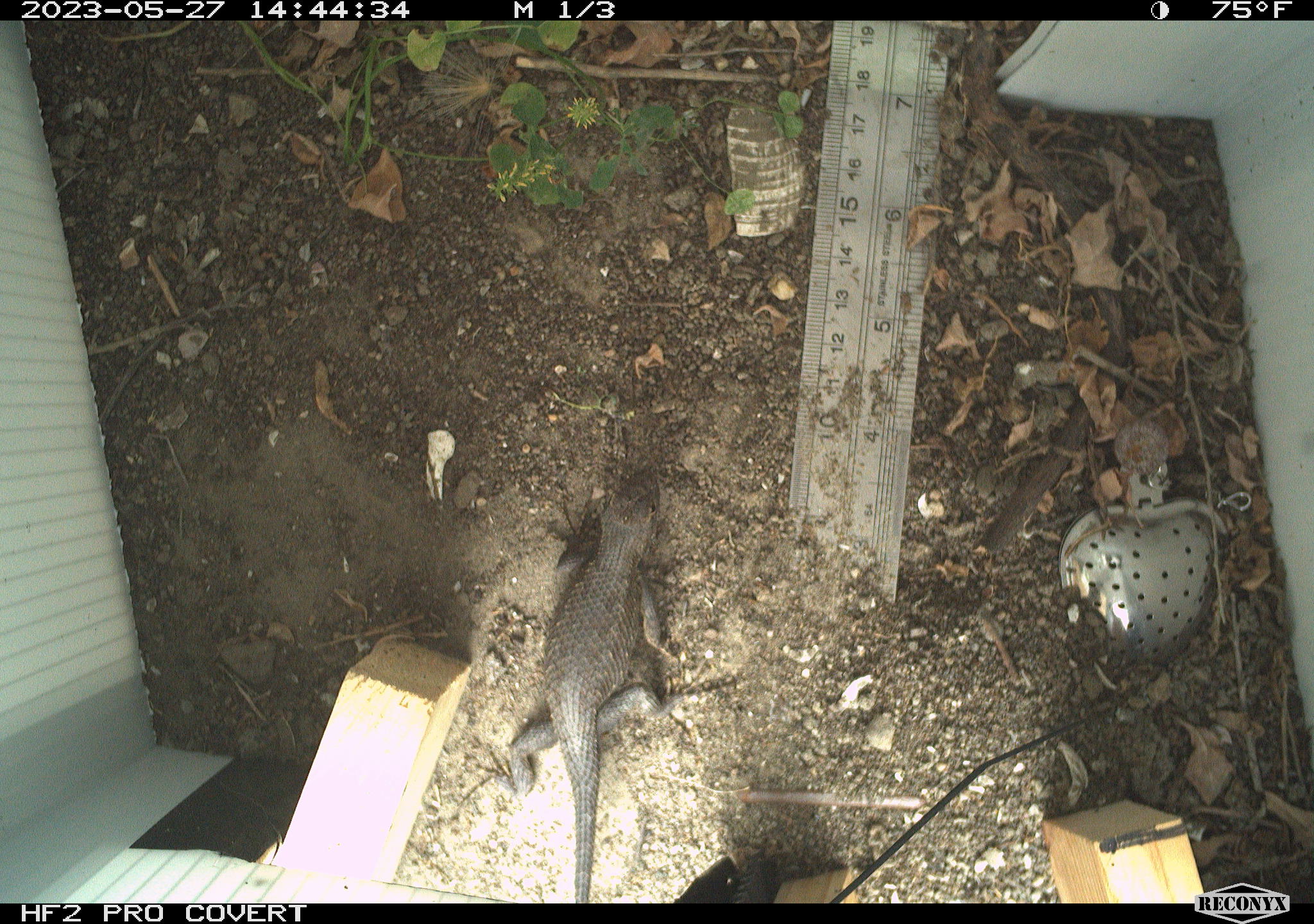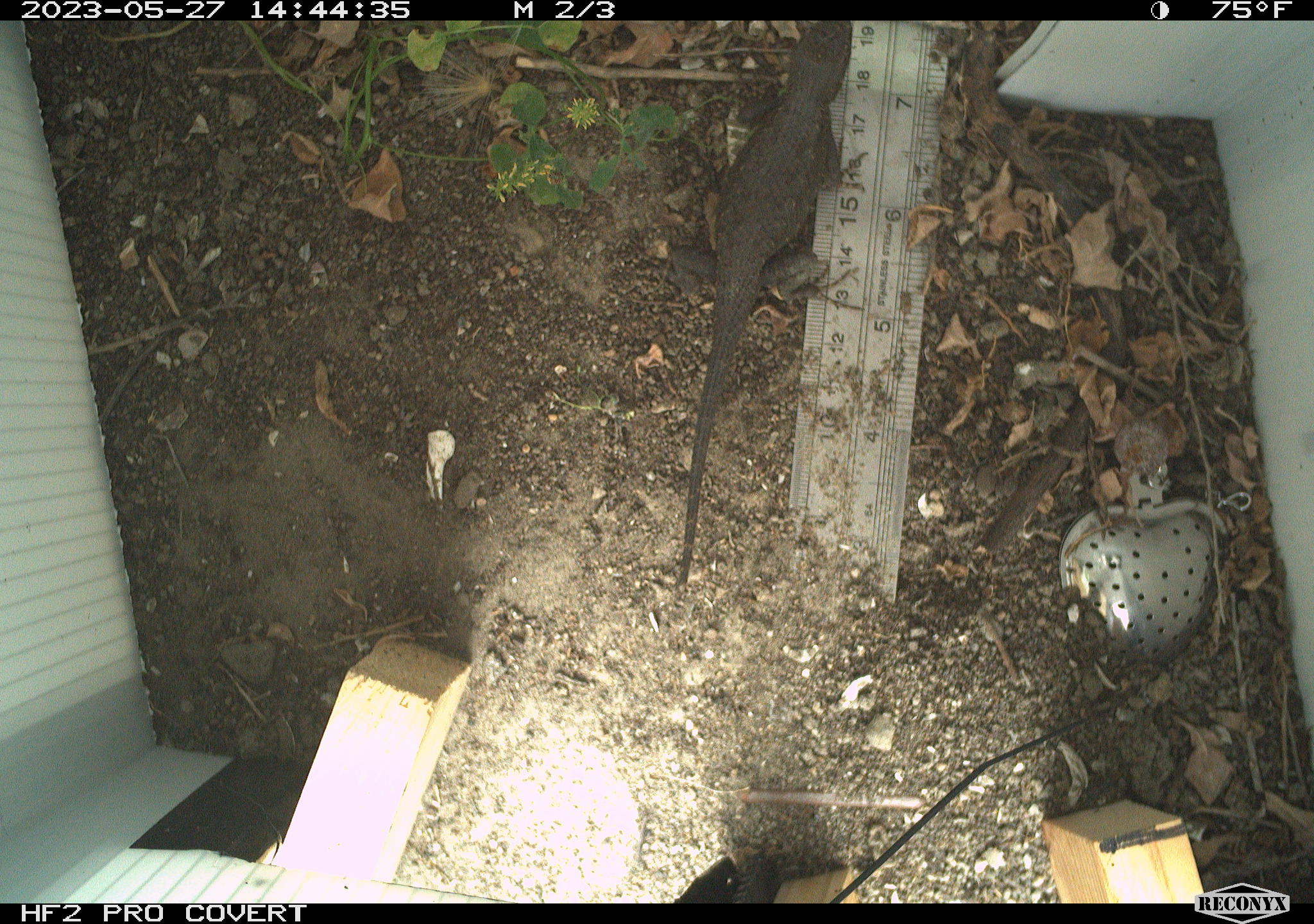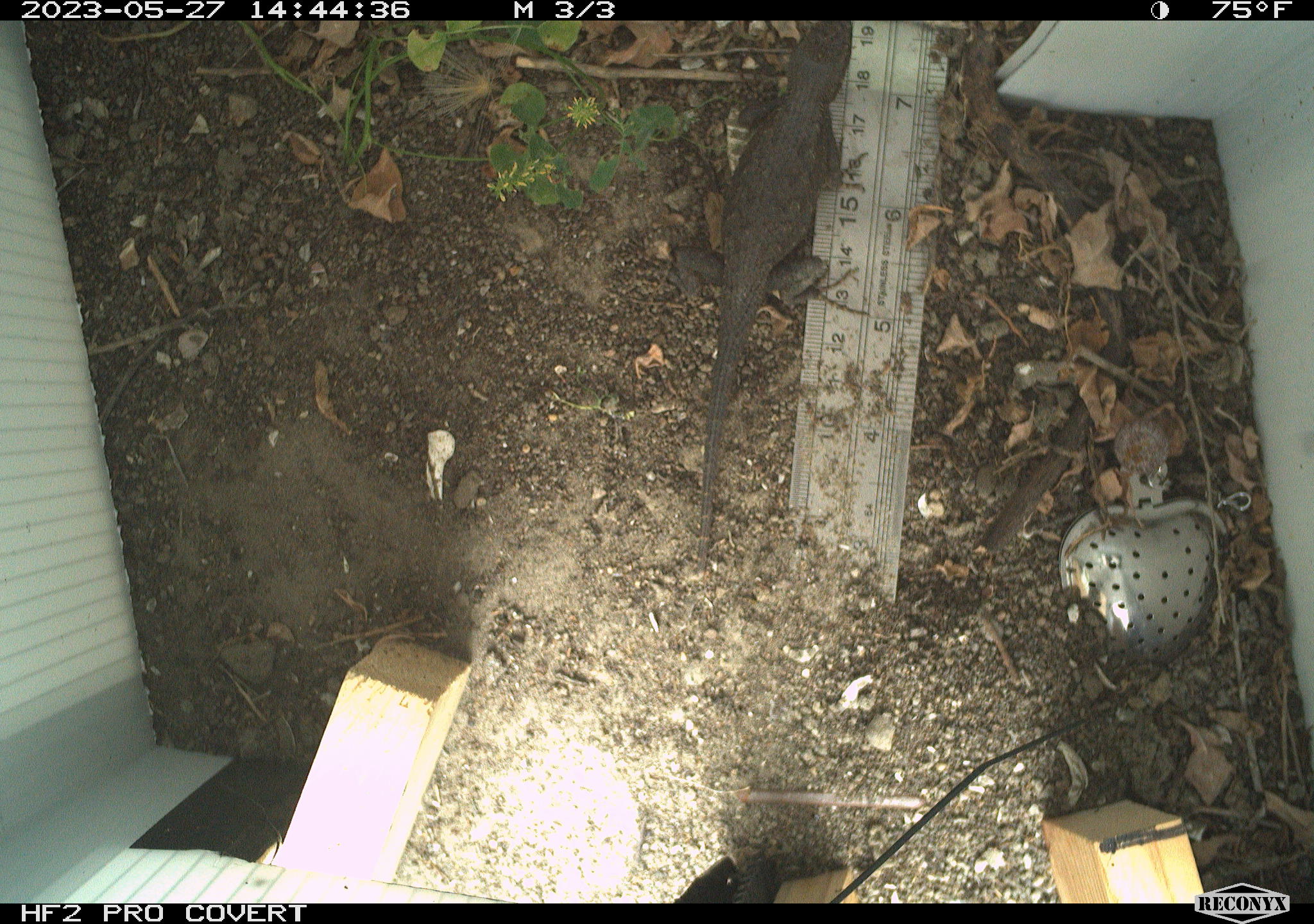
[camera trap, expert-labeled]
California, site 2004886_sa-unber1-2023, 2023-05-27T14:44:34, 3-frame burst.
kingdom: Animalia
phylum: Chordata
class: Reptilia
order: Squamata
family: Phrynosomatidae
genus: Sceloporus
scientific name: Sceloporus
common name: spiny lizards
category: sceloporus species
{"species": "sceloporus species (spiny lizards) (Sceloporus)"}